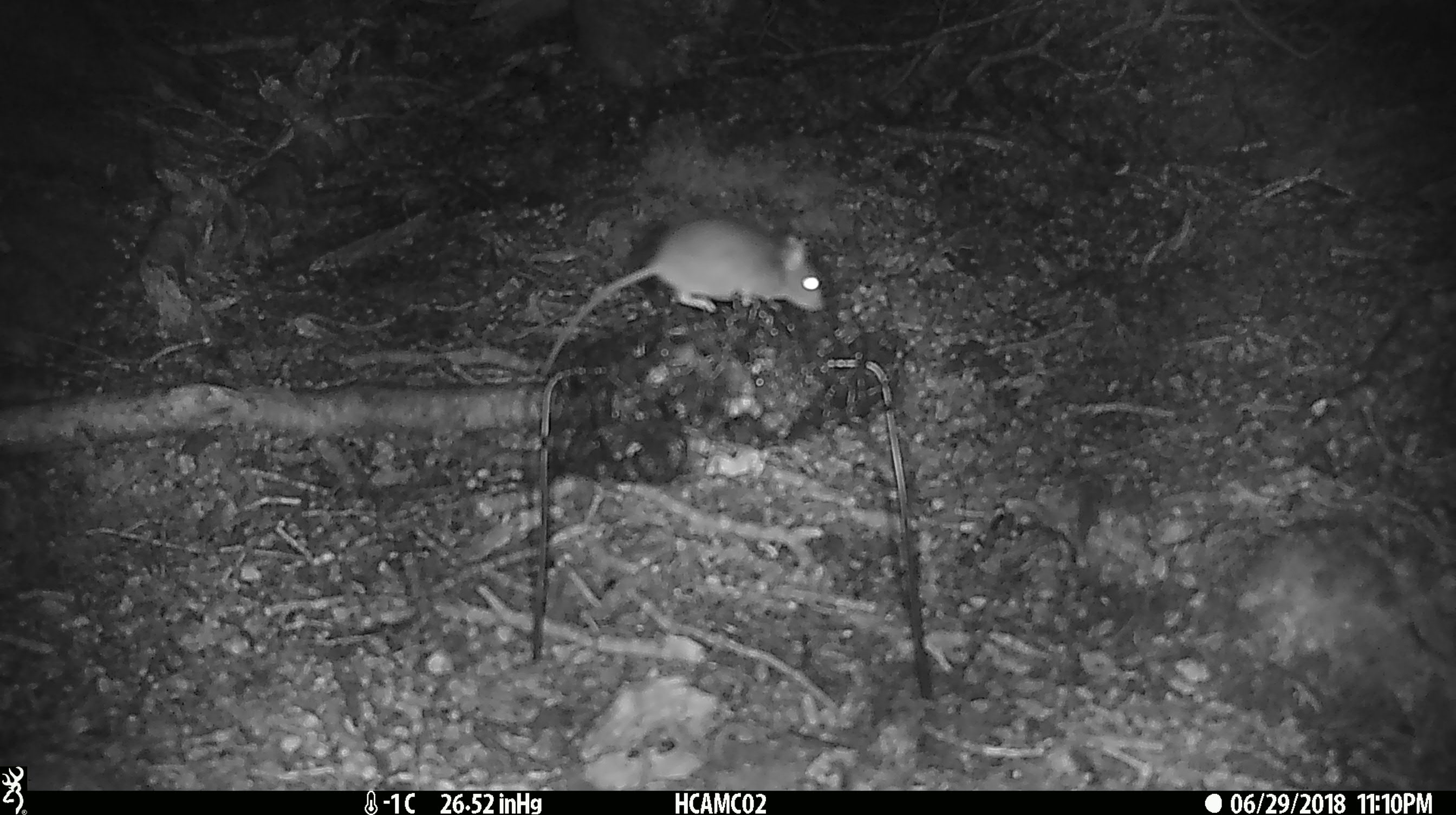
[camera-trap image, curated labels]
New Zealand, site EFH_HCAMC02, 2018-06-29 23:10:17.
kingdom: Animalia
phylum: Chordata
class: Mammalia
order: Rodentia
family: Muridae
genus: Mus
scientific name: Mus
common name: mouse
Mouse (Mus).